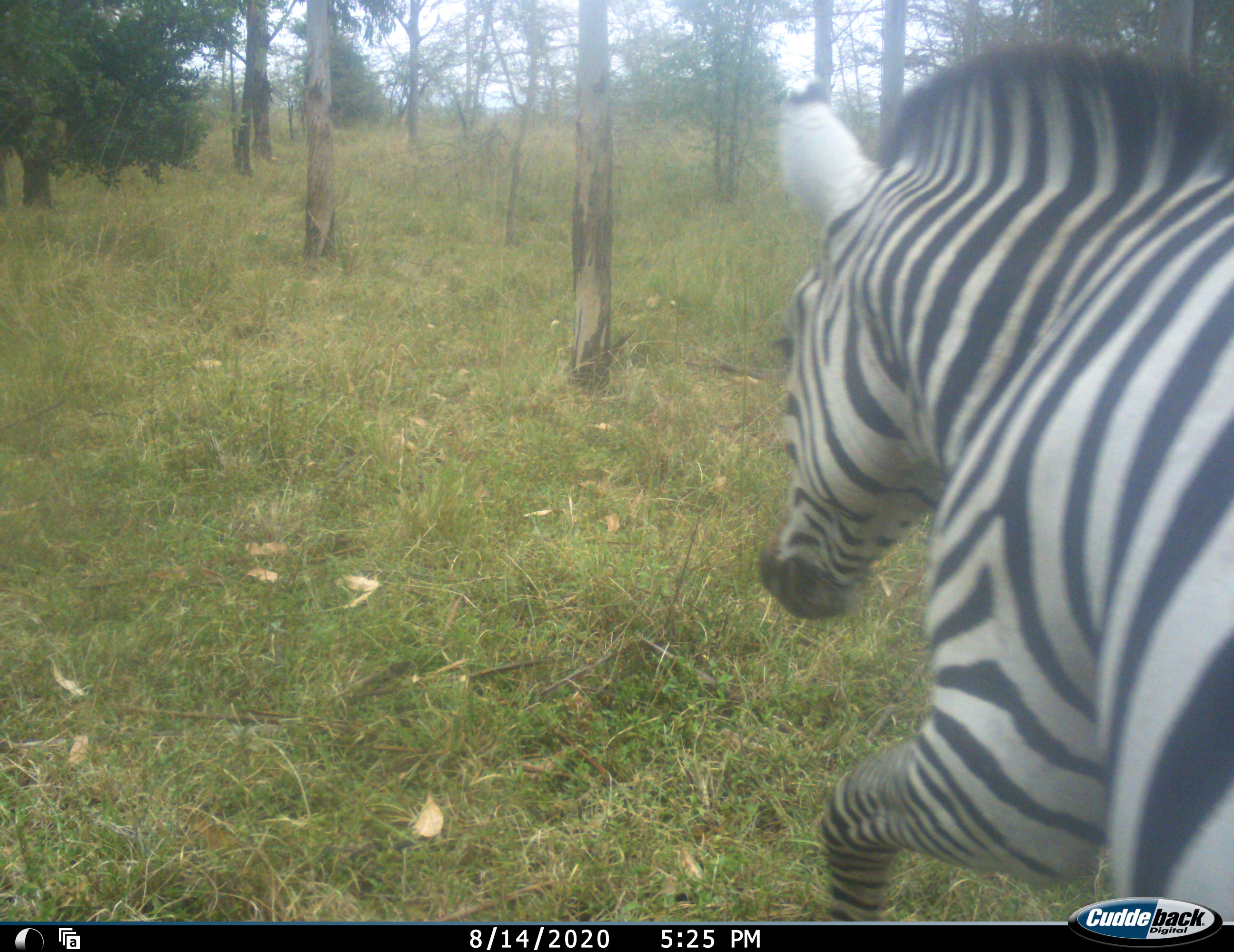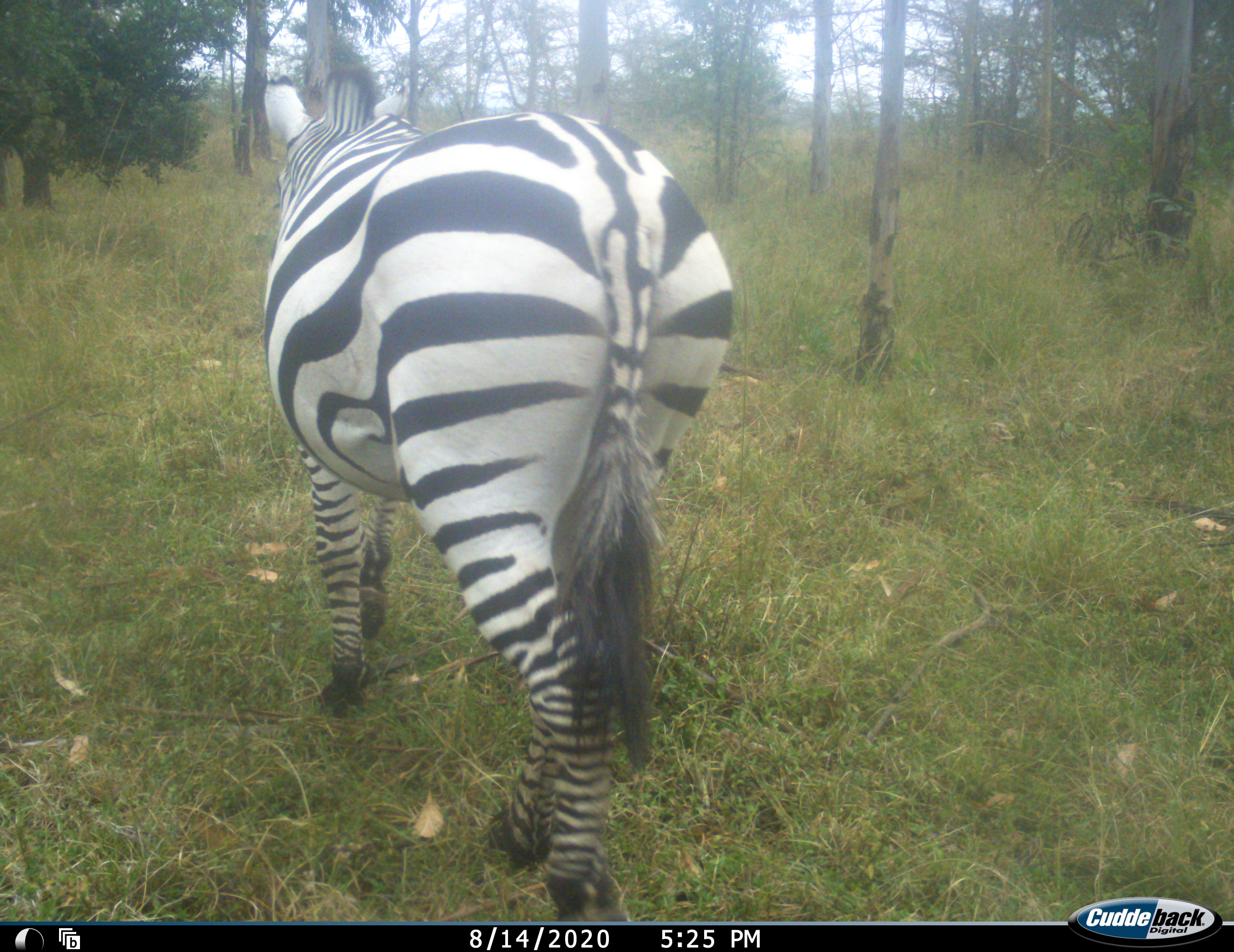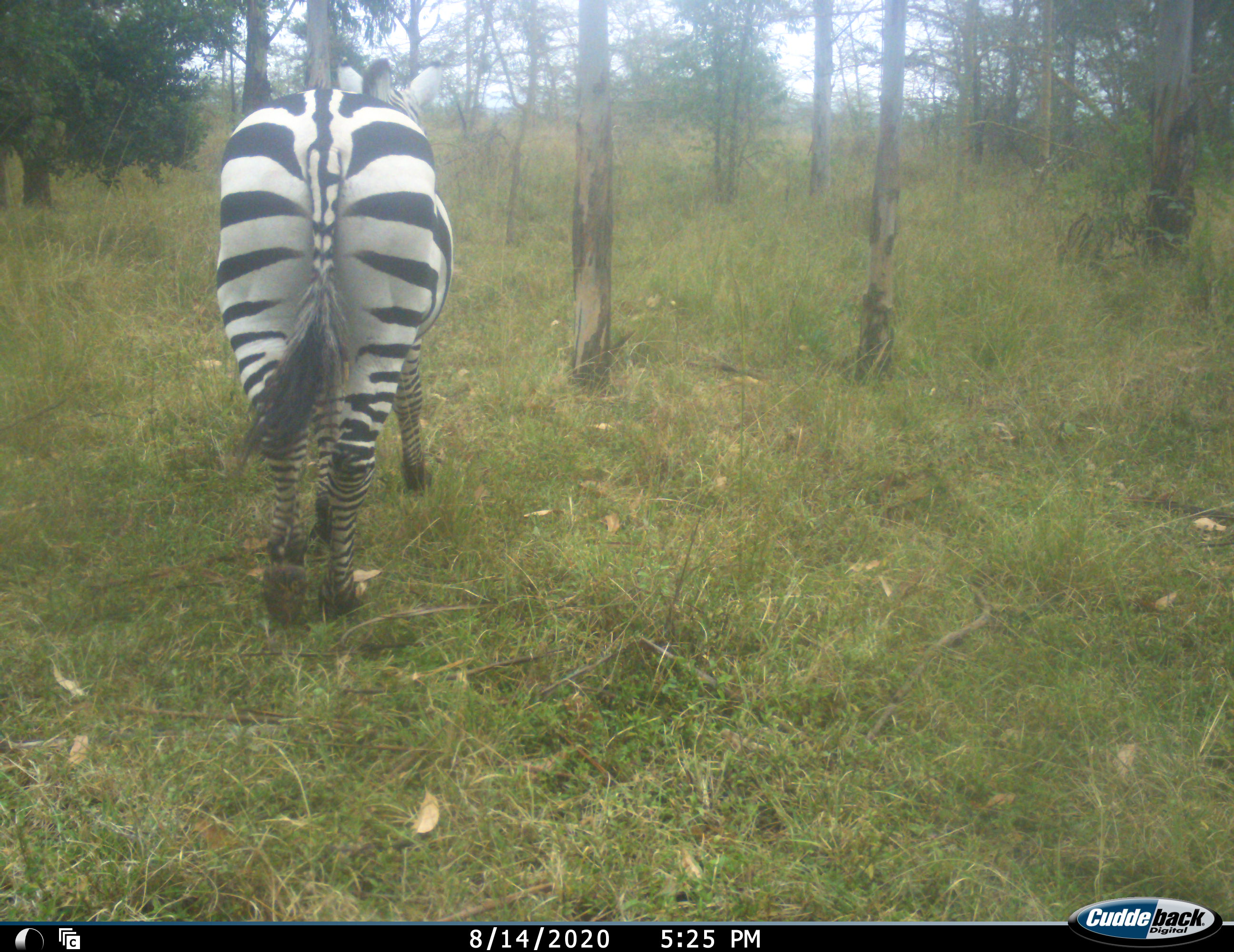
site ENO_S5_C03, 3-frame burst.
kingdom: Animalia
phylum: Chordata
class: Mammalia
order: Perissodactyla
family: Equidae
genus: Equus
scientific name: Equus quagga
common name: plains zebra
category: zebraplains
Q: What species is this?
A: Zebraplains (plains zebra) (Equus quagga).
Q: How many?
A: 1.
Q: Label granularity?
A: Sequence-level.